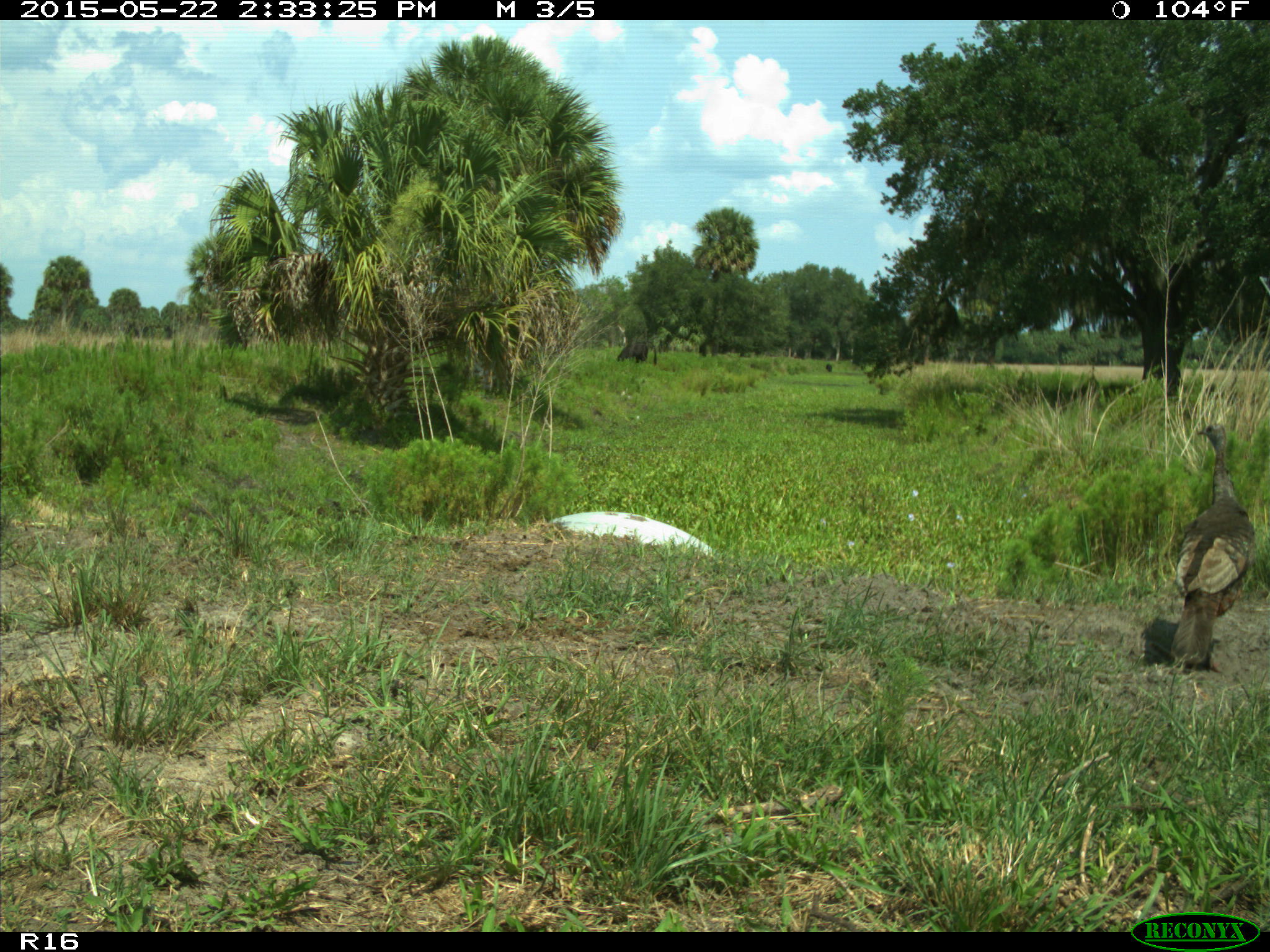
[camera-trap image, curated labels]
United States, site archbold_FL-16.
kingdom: Animalia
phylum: Chordata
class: Mammalia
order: Artiodactyla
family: Bovidae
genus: Bos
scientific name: Bos taurus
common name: domestic cow